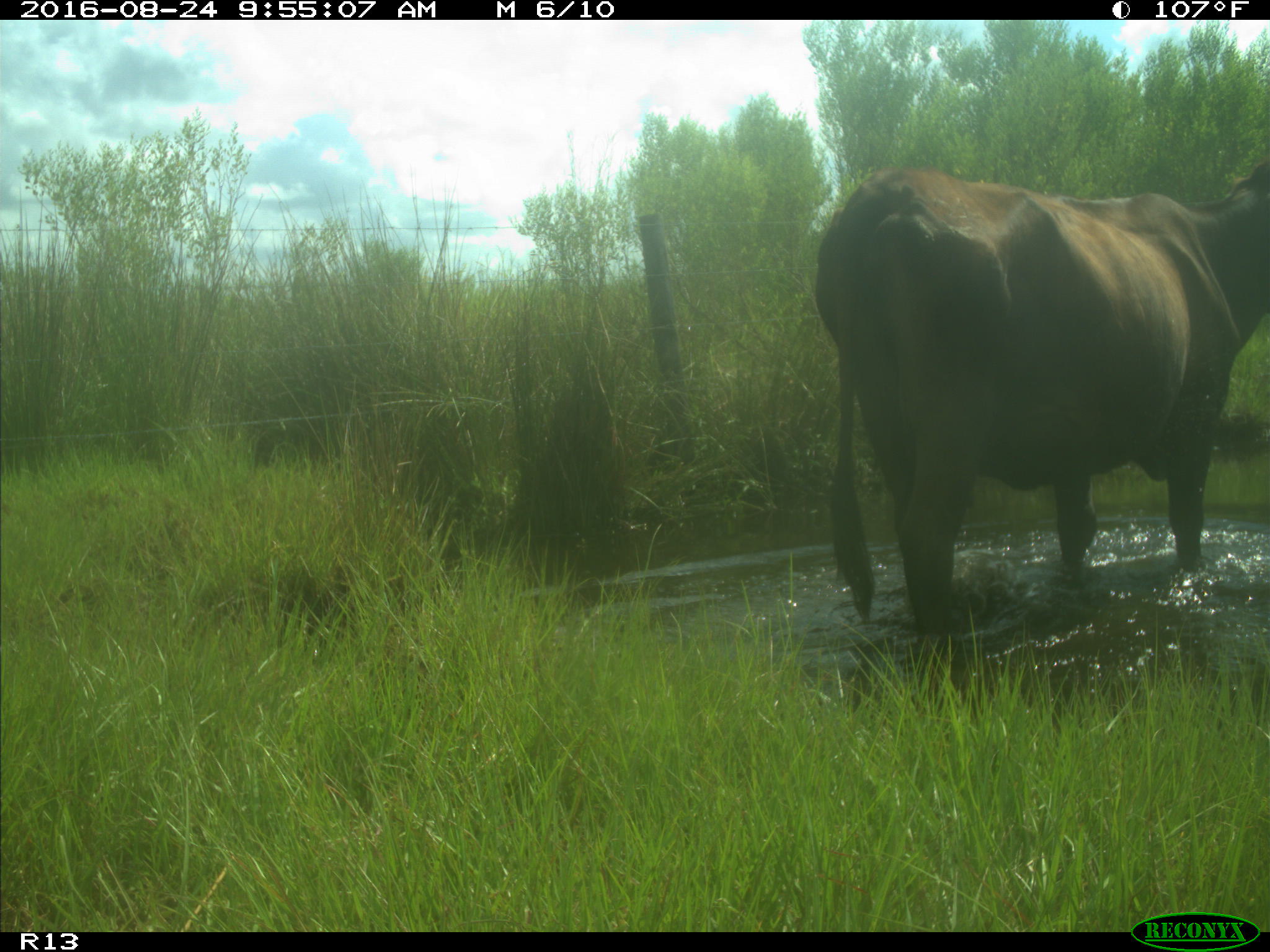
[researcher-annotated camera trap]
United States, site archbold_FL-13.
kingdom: Animalia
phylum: Chordata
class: Mammalia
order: Artiodactyla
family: Bovidae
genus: Bos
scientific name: Bos taurus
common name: domestic cow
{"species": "Bos taurus (domestic cow)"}